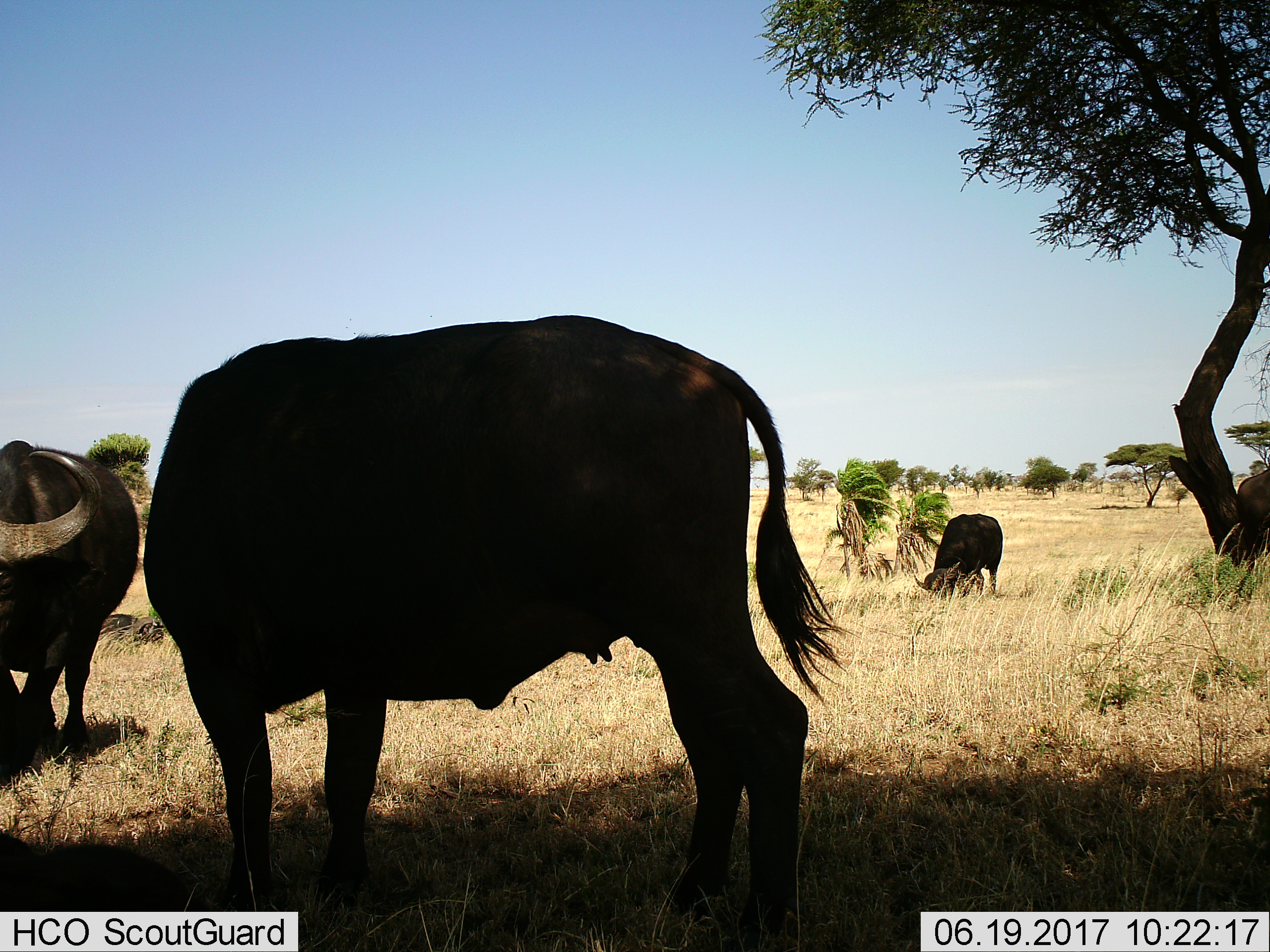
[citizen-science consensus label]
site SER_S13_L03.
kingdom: Animalia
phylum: Chordata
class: Mammalia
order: Artiodactyla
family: Bovidae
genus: Syncerus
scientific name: Syncerus caffer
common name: african buffalo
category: buffalo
Buffalo (african buffalo) (Syncerus caffer), count 5. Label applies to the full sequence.